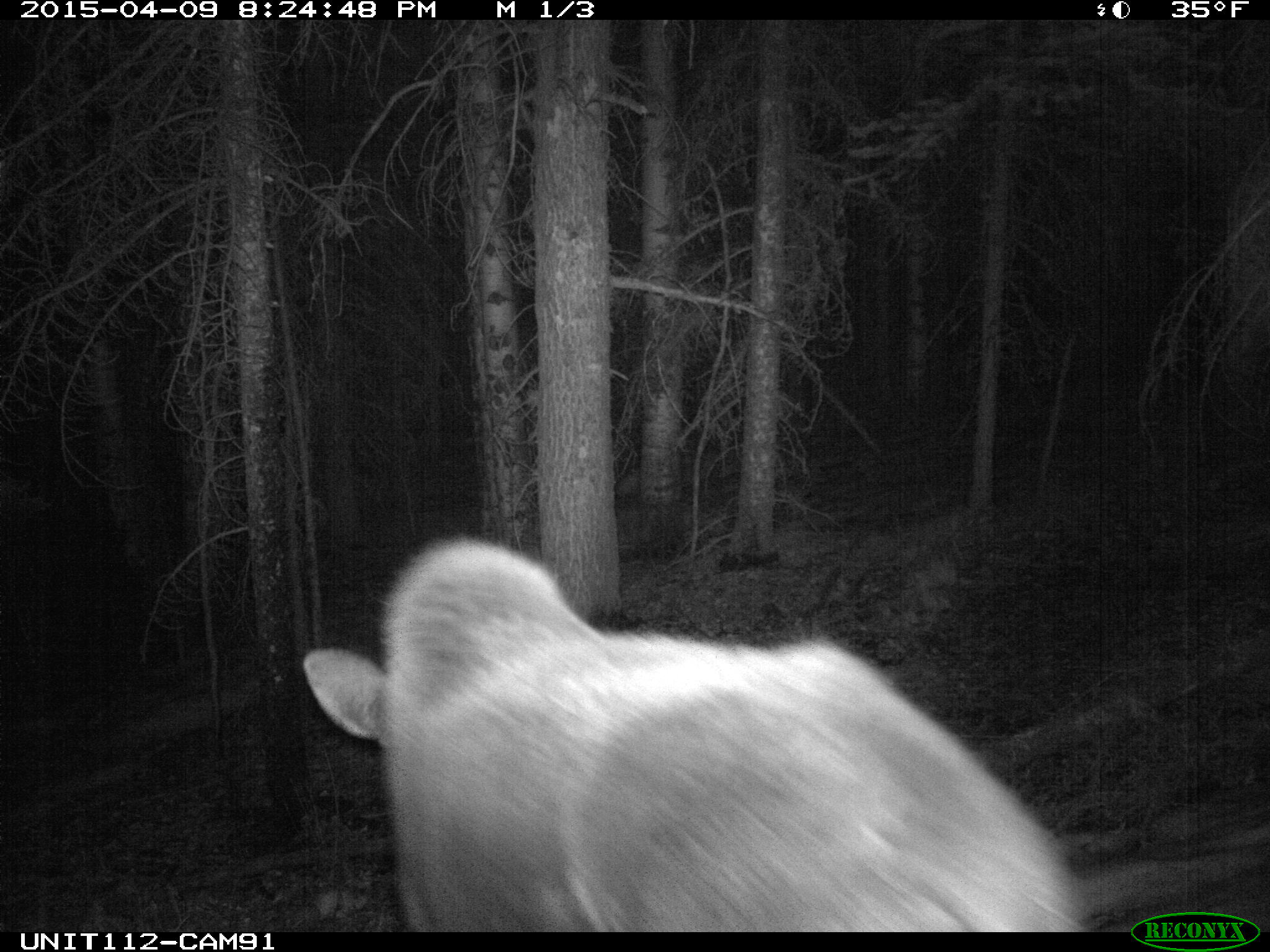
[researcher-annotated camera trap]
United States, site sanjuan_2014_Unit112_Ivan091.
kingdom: Animalia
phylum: Chordata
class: Mammalia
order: Artiodactyla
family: Cervidae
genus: Alces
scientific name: Alces alces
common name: moose